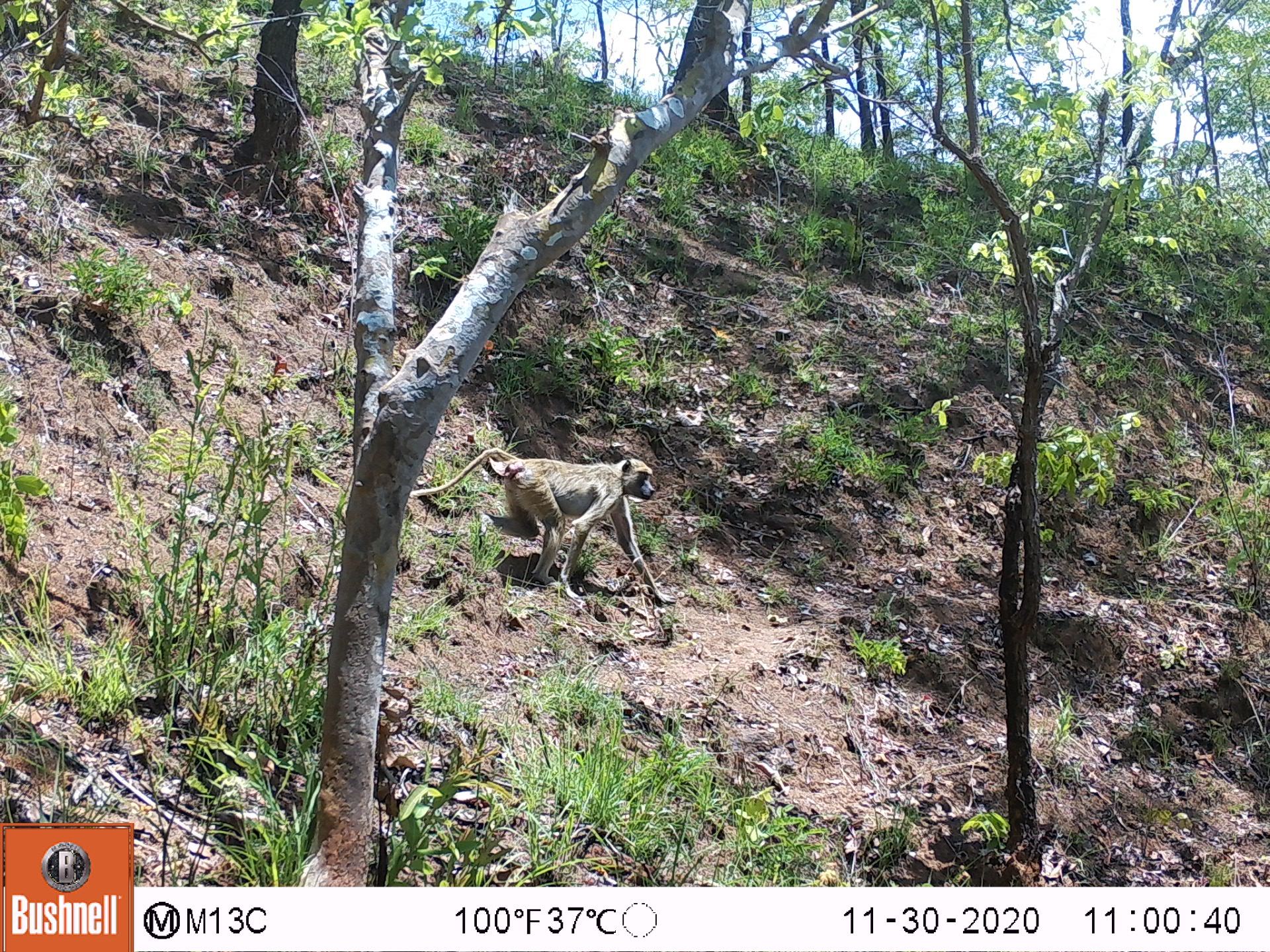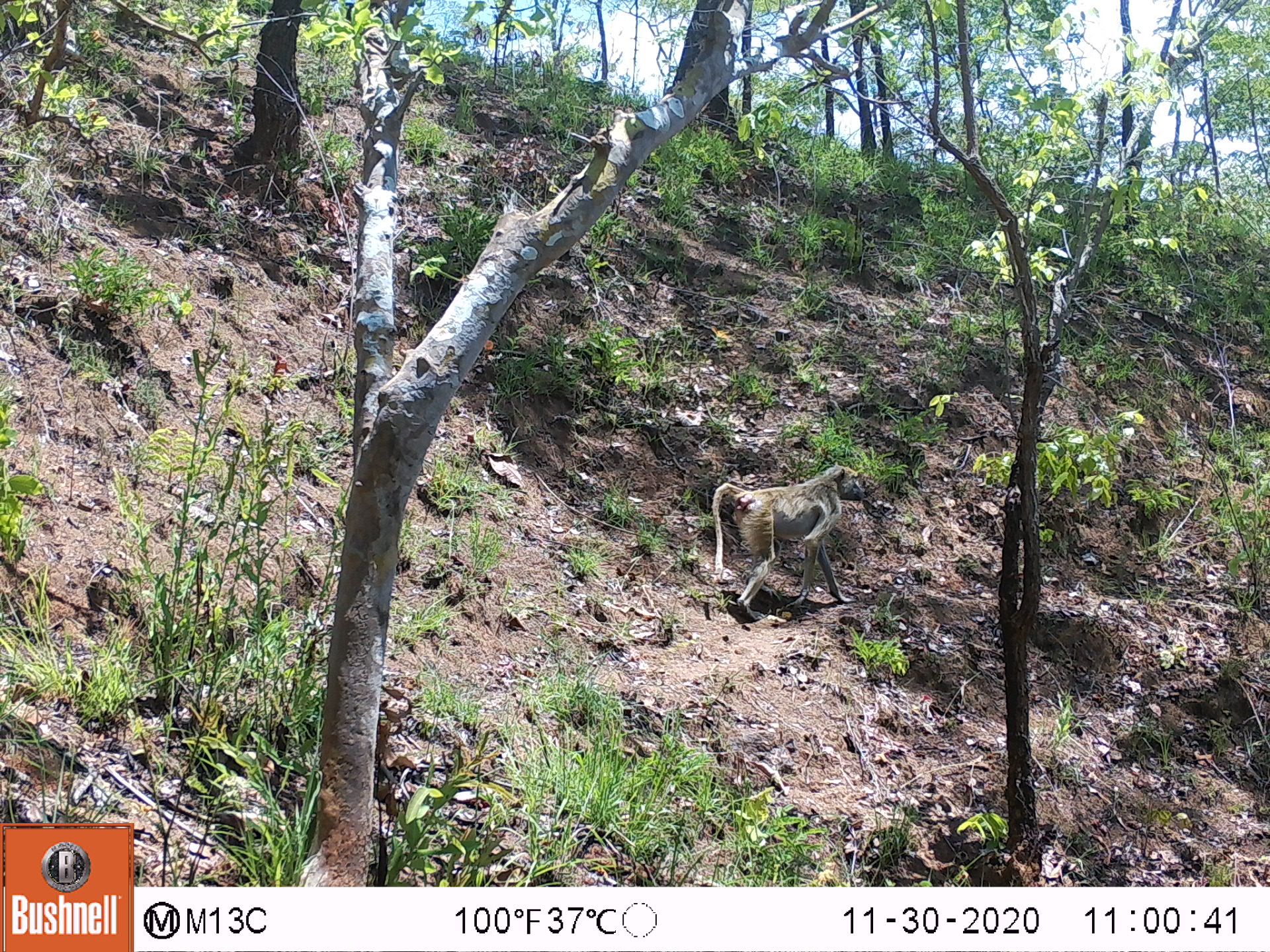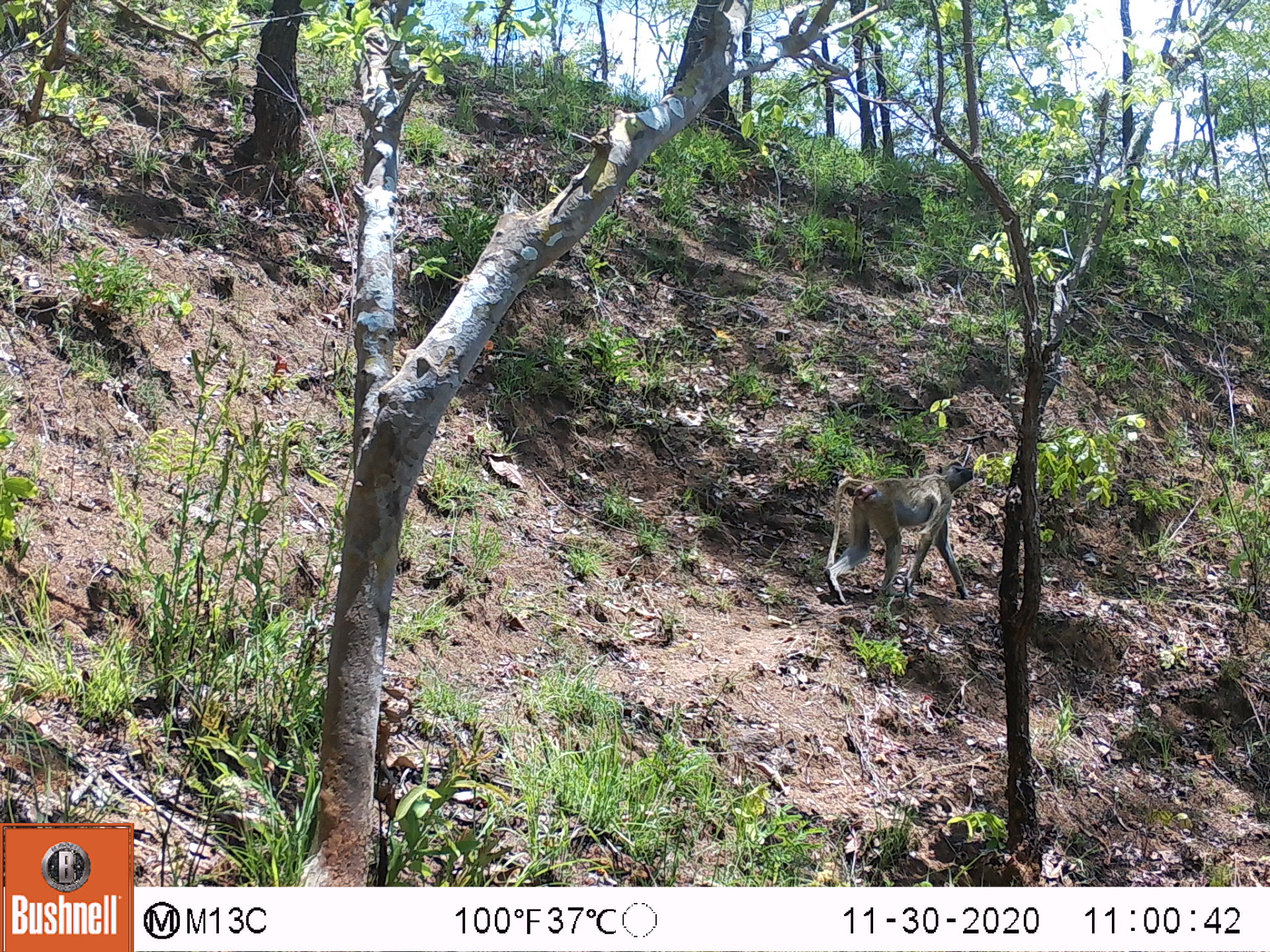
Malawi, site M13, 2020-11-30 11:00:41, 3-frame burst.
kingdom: Animalia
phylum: Chordata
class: Mammalia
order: Primates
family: Cercopithecidae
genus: Papio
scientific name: Papio cynocephalus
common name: yellow baboon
Yellow baboon (Papio cynocephalus), count 1.